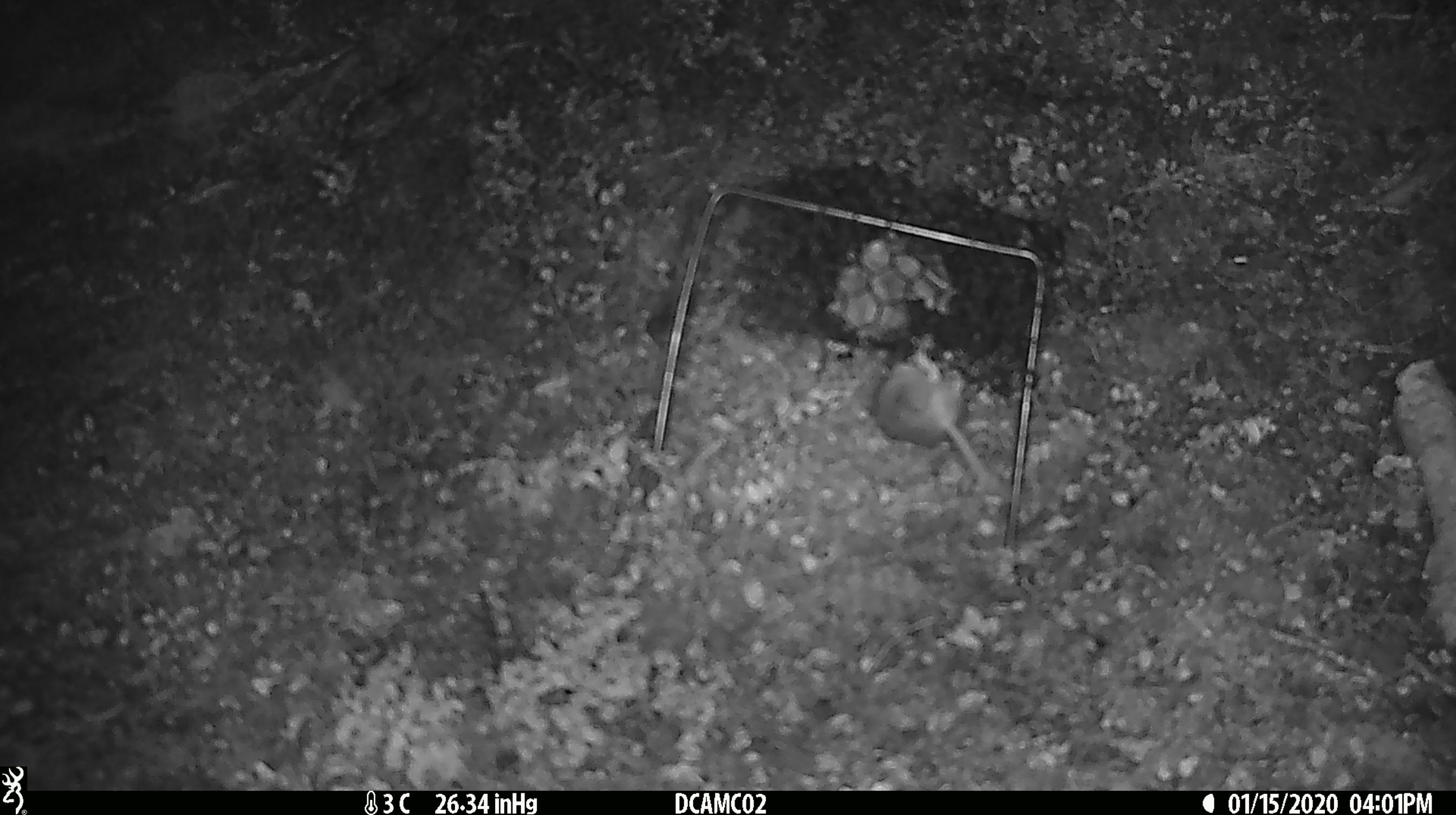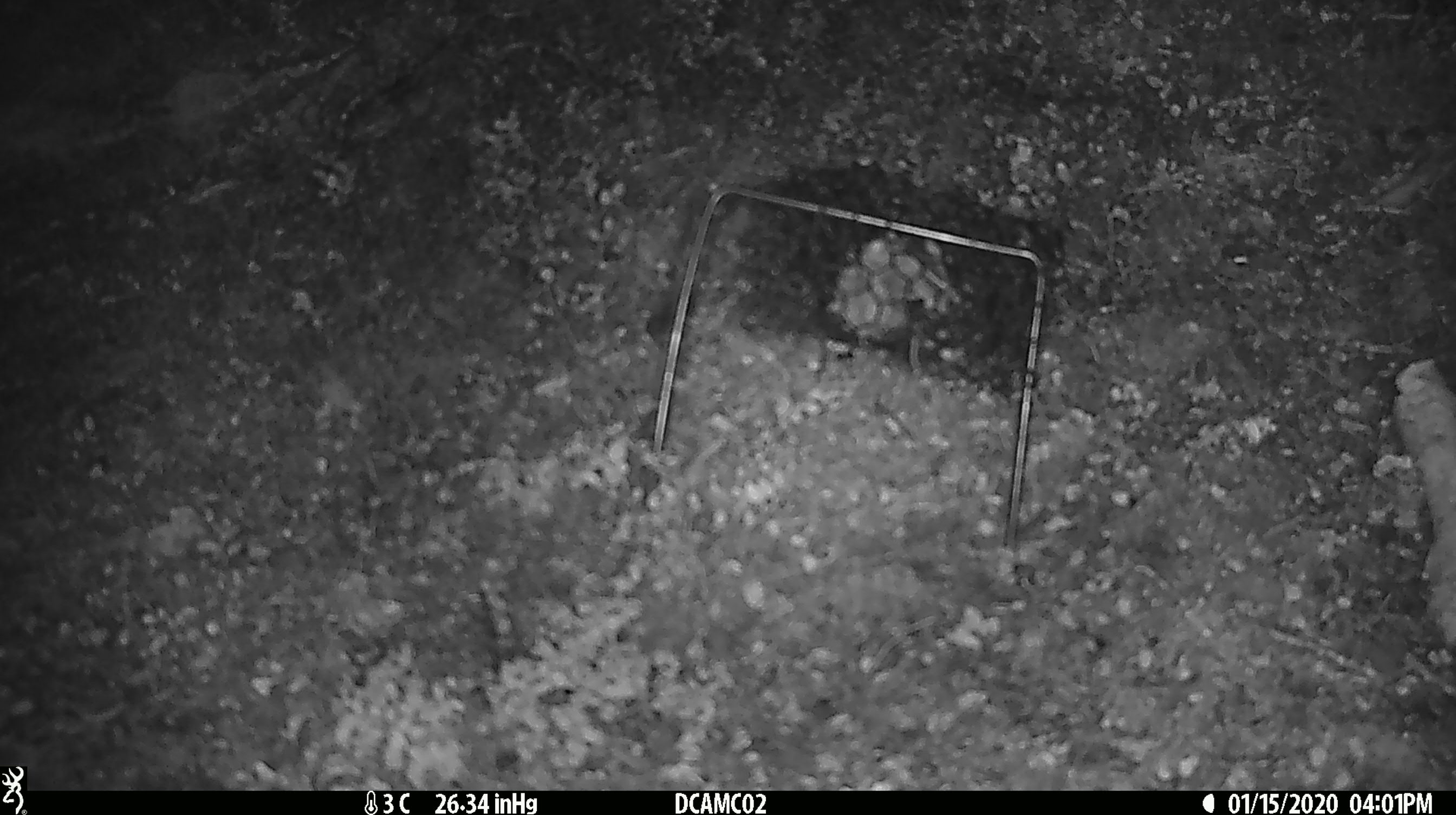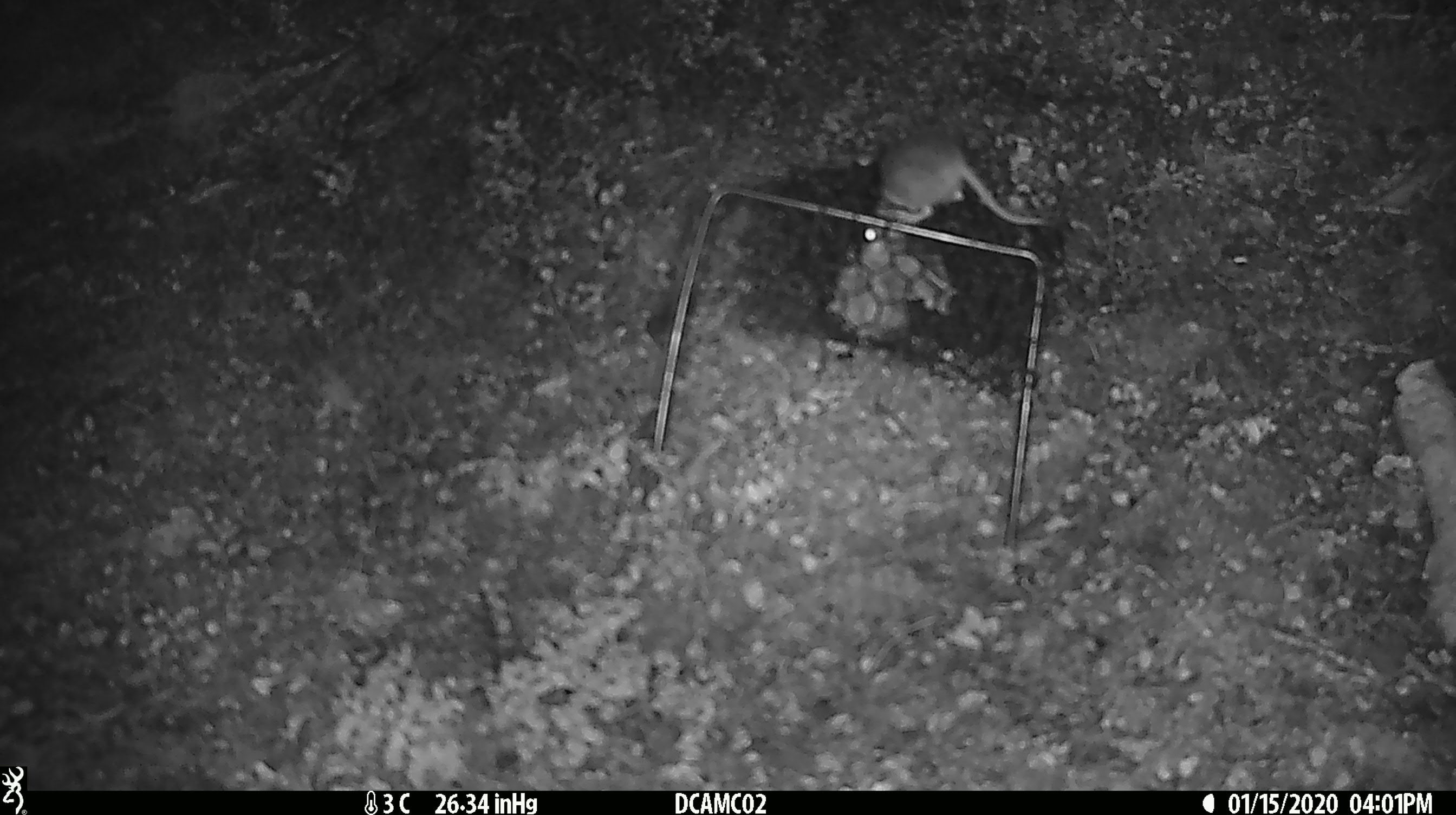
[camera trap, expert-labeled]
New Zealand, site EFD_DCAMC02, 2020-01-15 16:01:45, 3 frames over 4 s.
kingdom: Animalia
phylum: Chordata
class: Mammalia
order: Rodentia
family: Muridae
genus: Mus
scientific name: Mus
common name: mouse